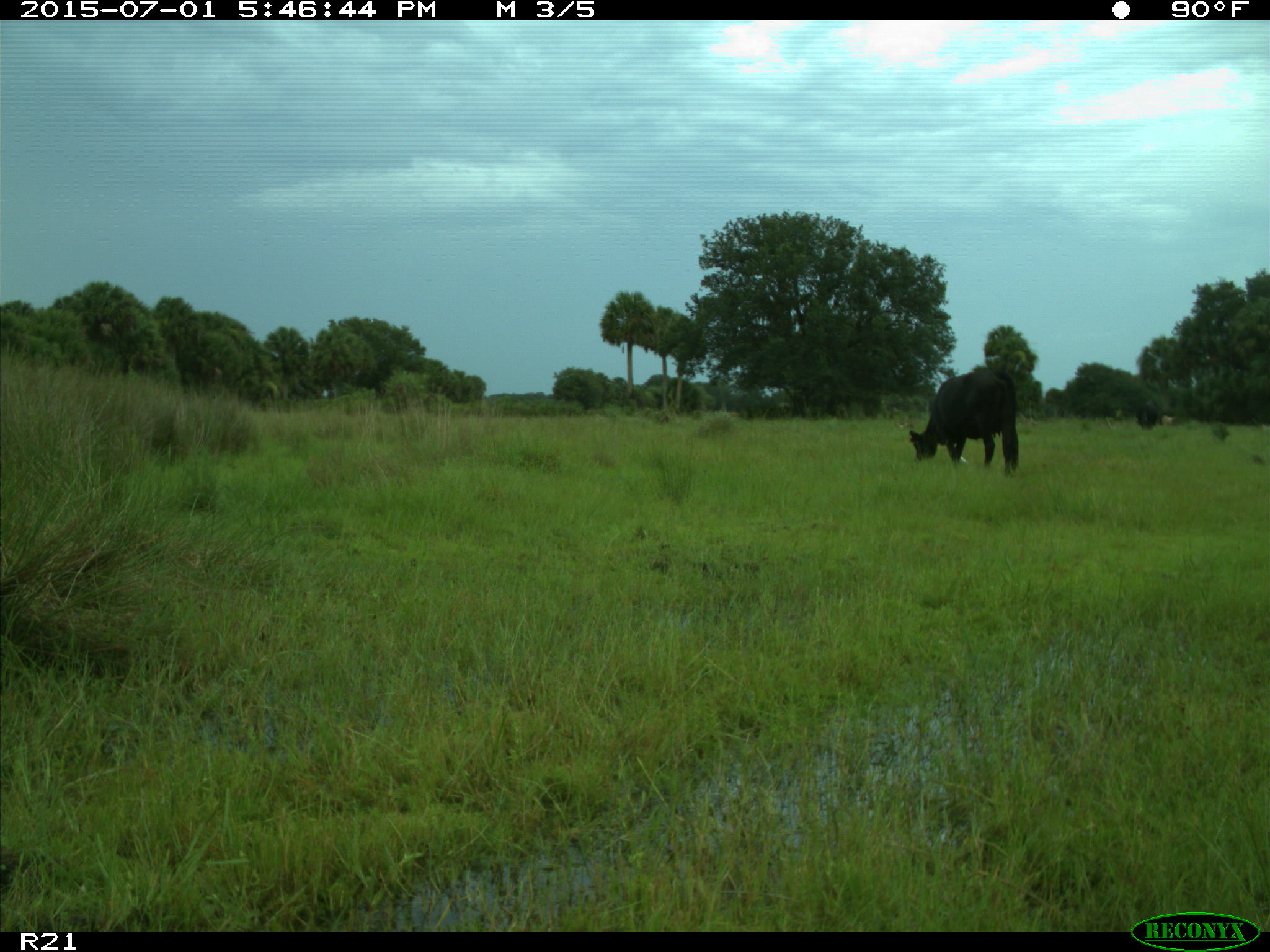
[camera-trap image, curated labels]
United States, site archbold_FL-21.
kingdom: Animalia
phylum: Chordata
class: Mammalia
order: Artiodactyla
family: Bovidae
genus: Bos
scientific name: Bos taurus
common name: domestic cow